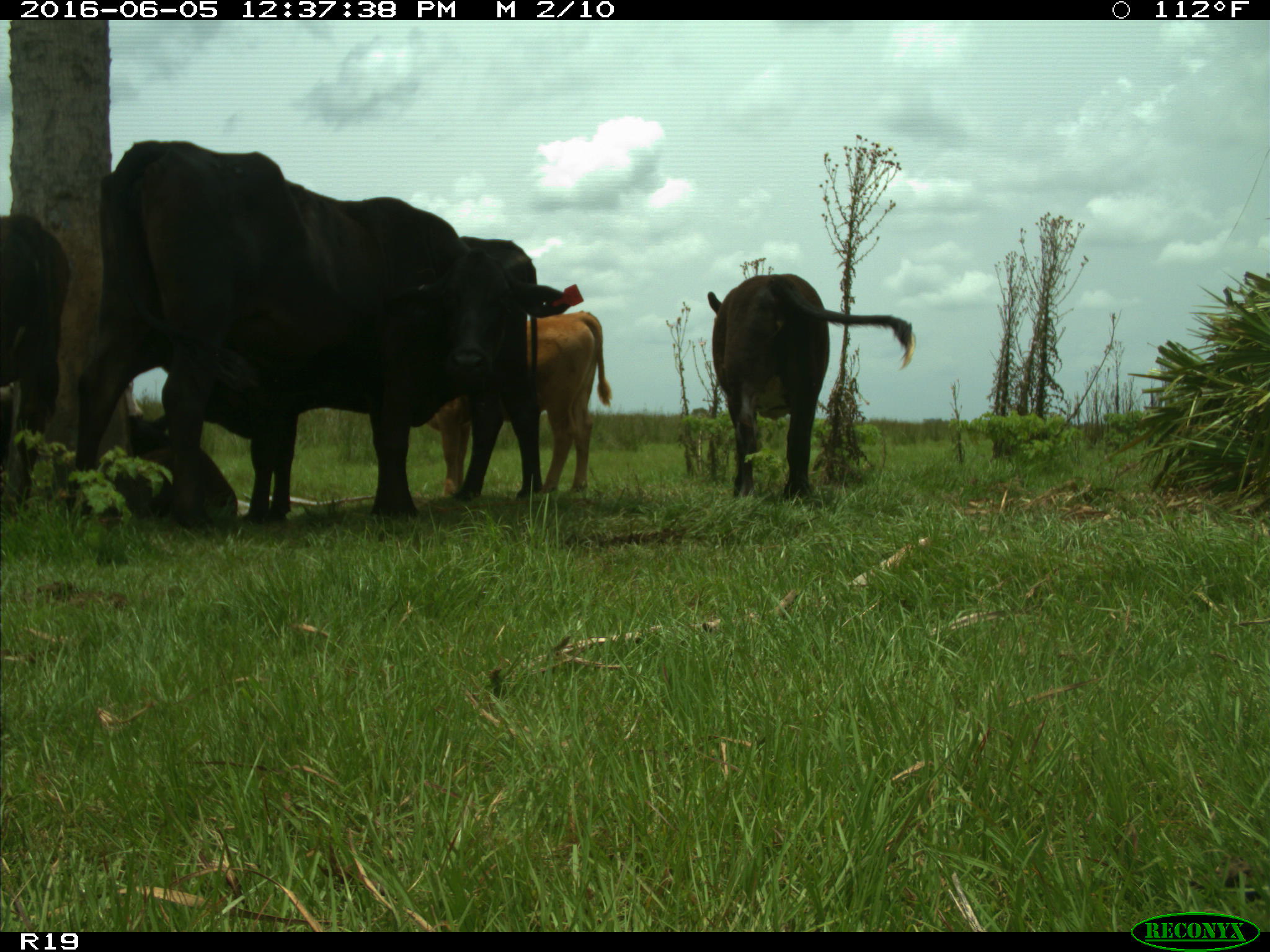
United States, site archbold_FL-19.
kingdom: Animalia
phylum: Chordata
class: Mammalia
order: Artiodactyla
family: Bovidae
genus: Bos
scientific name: Bos taurus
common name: domestic cow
Bos taurus (domestic cow).